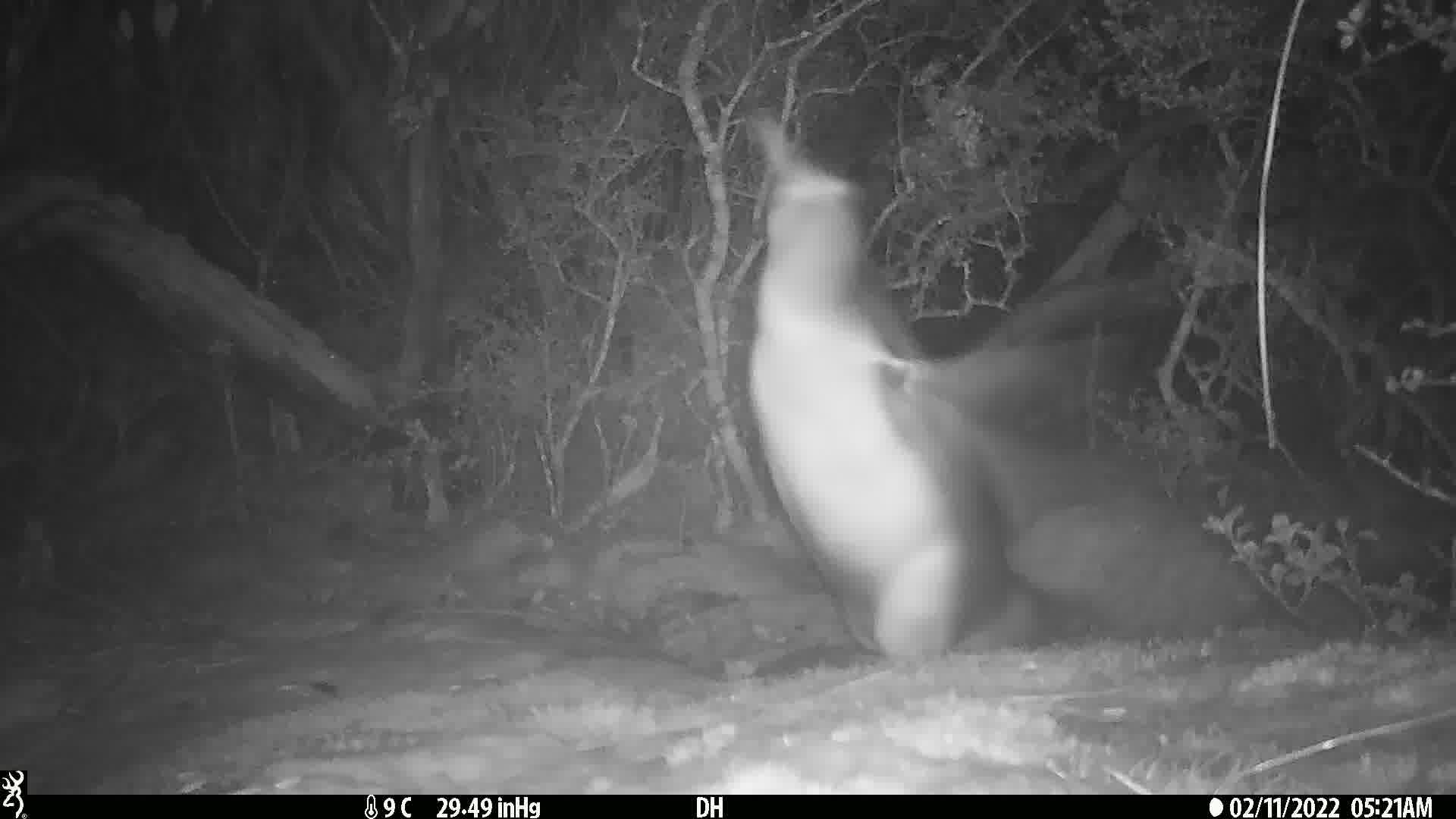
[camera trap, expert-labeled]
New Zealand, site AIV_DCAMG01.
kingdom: Animalia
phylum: Chordata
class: Aves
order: Sphenisciformes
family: Spheniscidae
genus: Megadyptes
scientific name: Megadyptes antipodes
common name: yellow-eyed penguin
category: yellow eyed penguin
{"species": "yellow eyed penguin (yellow-eyed penguin) (Megadyptes antipodes)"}